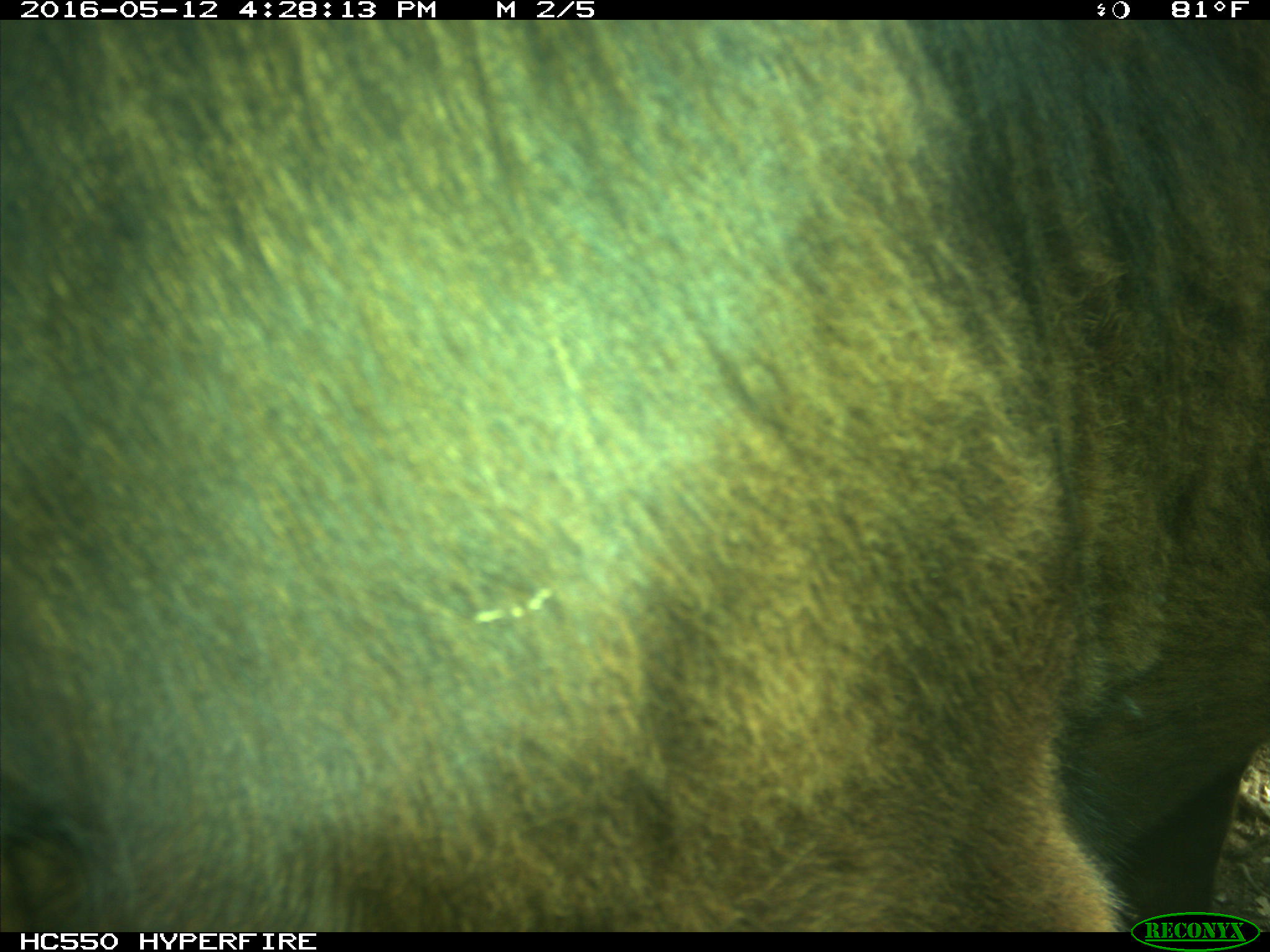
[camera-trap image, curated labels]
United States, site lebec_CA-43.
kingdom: Animalia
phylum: Chordata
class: Mammalia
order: Artiodactyla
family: Bovidae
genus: Bos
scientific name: Bos taurus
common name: domestic cow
Bos taurus (domestic cow).